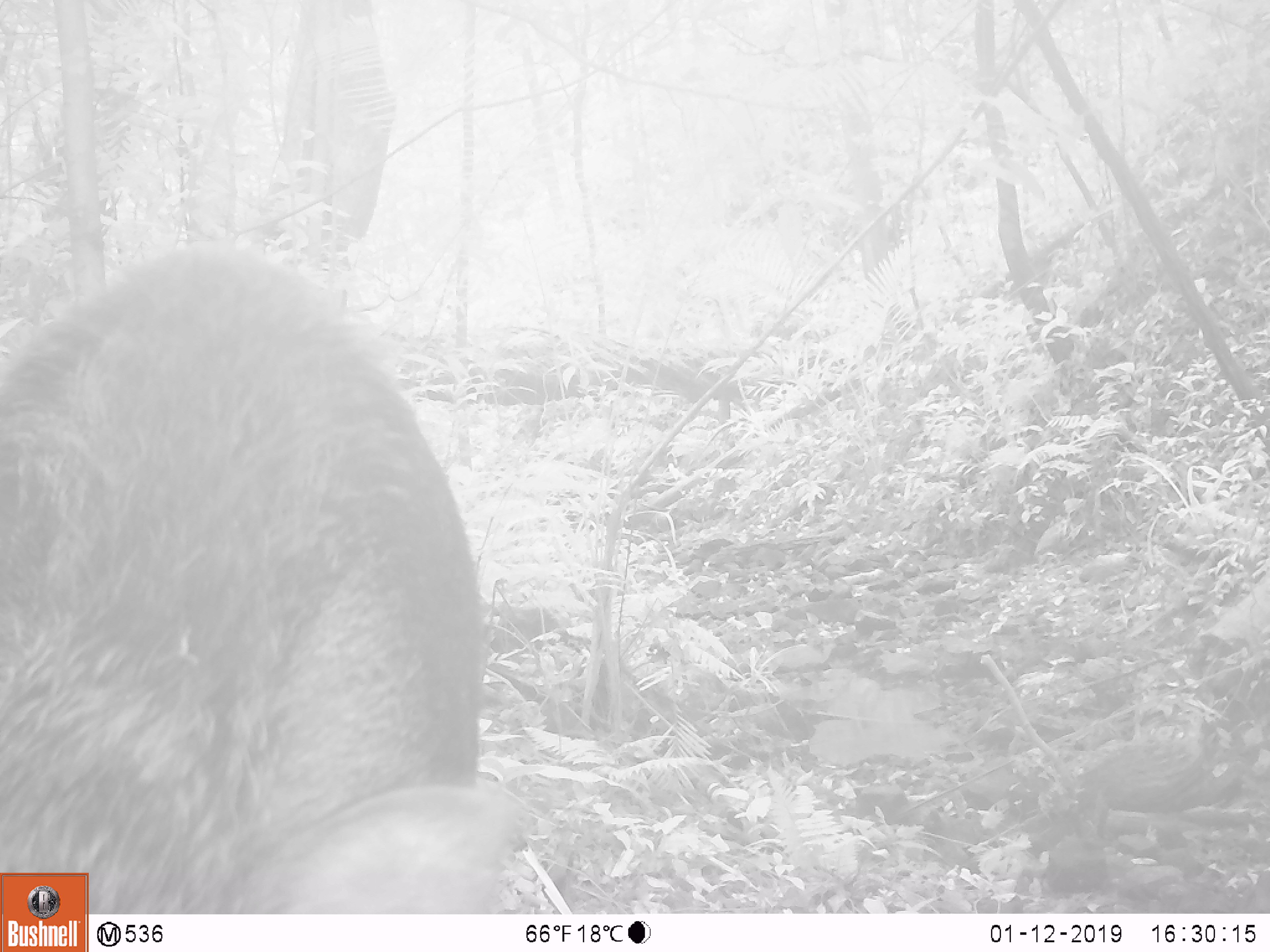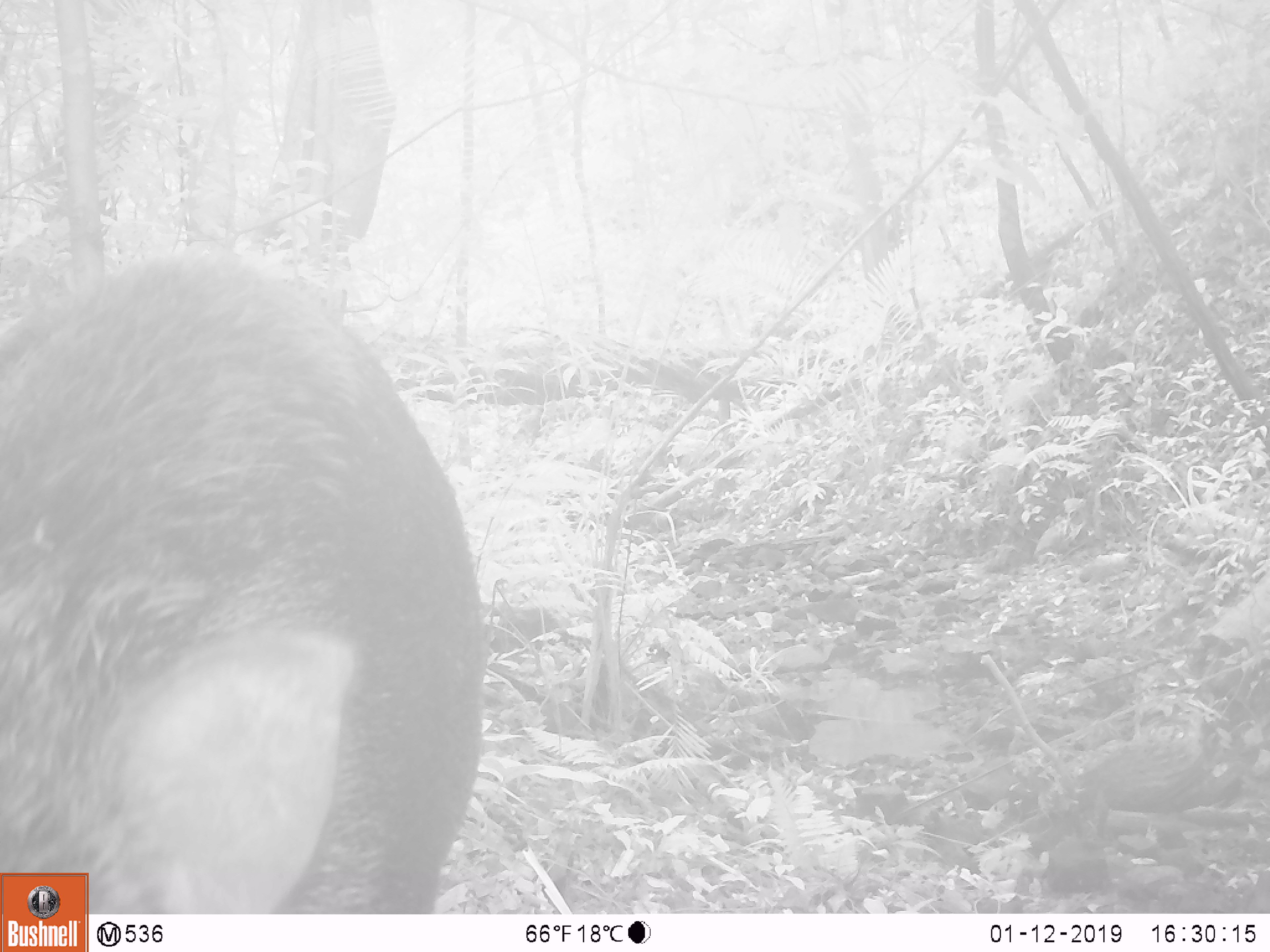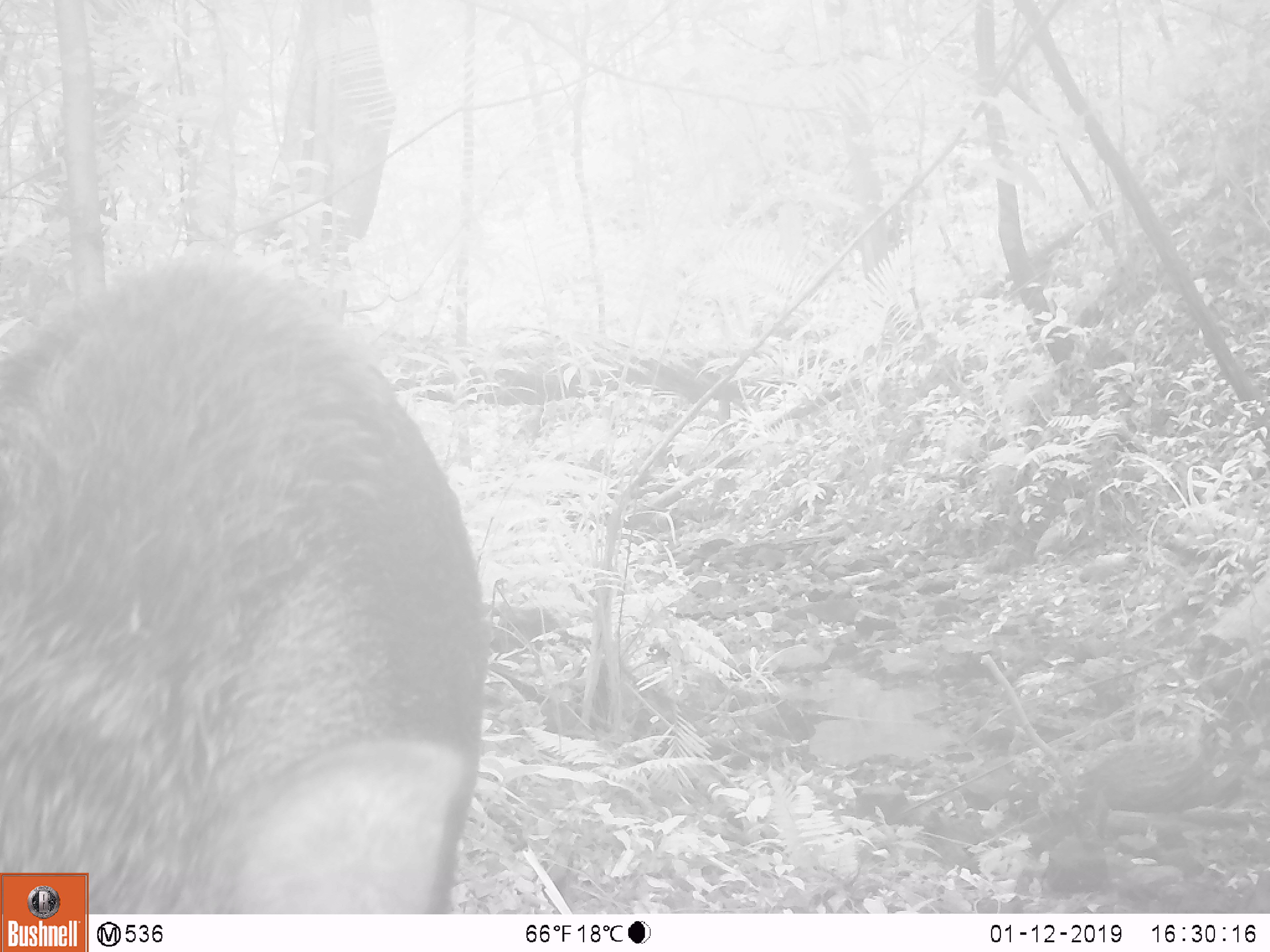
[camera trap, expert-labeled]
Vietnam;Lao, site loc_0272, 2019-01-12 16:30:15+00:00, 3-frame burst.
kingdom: Animalia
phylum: Chordata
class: Mammalia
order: Artiodactyla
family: Suidae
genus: Sus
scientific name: Sus scrofa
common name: eurasian wild pig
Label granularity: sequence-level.